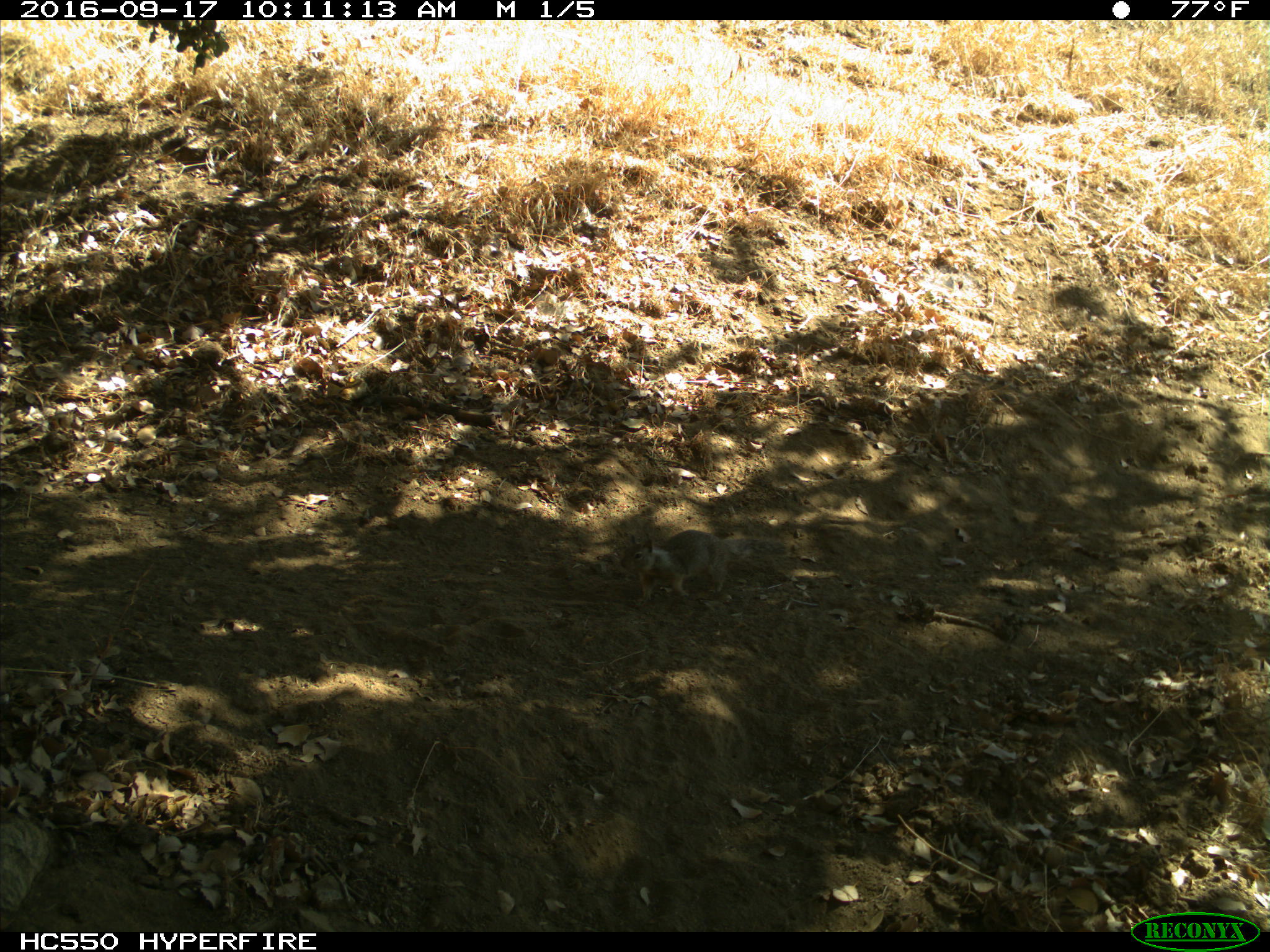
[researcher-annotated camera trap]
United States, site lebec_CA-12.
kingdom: Animalia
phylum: Chordata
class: Mammalia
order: Rodentia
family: Sciuridae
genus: Otospermophilus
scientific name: Otospermophilus beecheyi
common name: california ground squirrel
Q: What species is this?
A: Otospermophilus beecheyi (california ground squirrel).